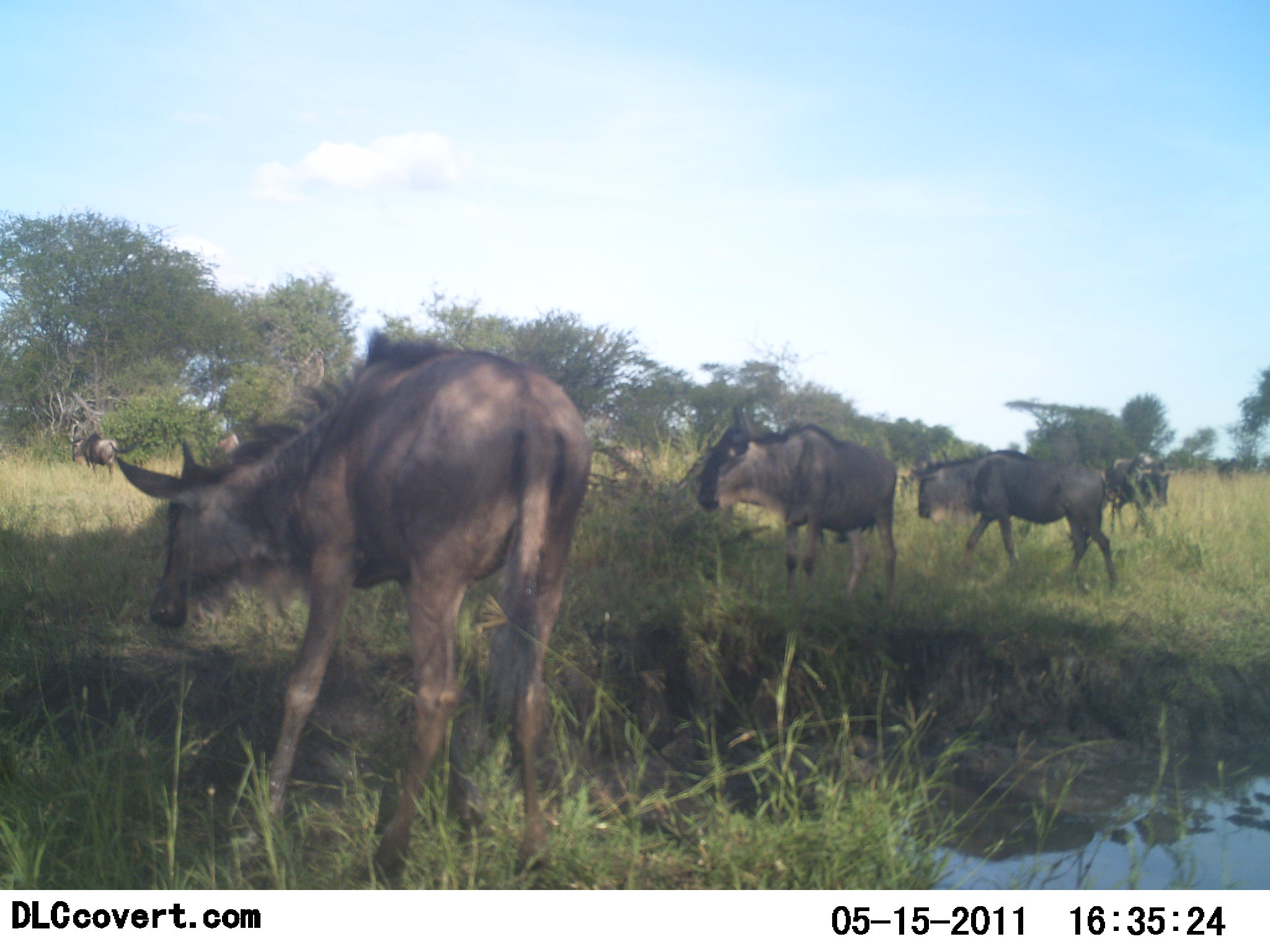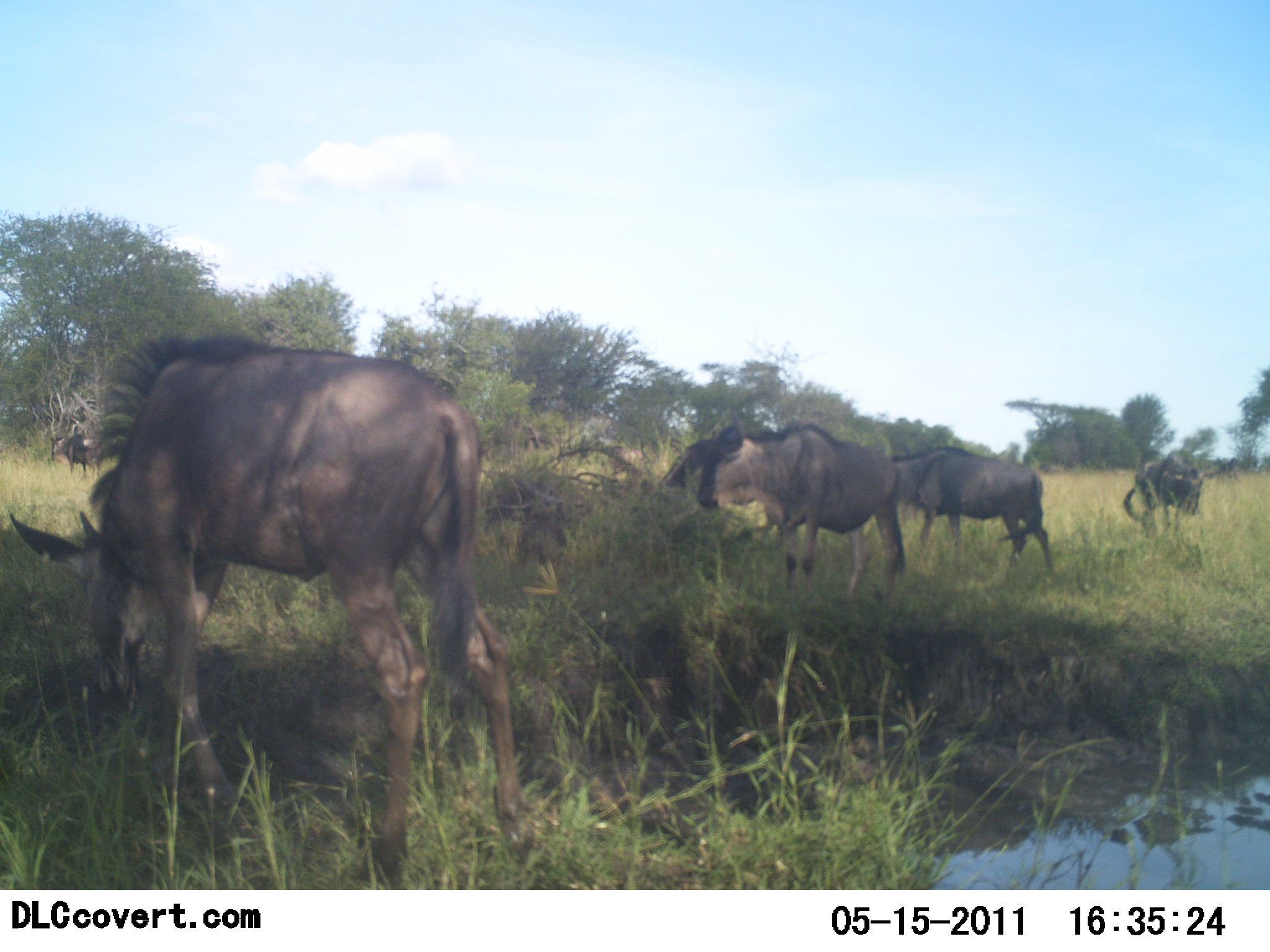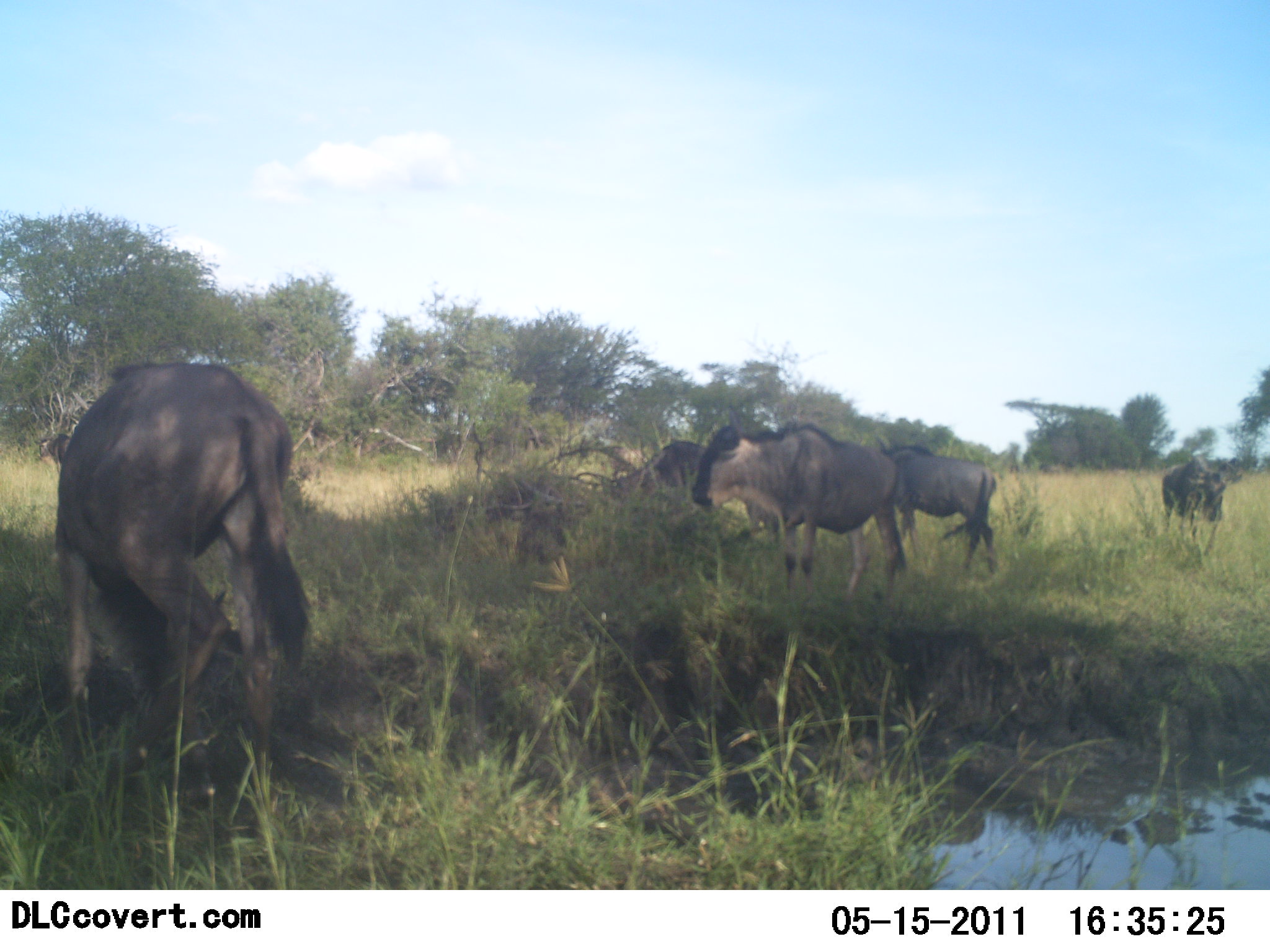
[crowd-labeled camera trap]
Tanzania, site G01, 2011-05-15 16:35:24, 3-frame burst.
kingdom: Animalia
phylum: Chordata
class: Mammalia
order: Artiodactyla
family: Bovidae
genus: Connochaetes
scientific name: Connochaetes taurinus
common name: blue wildebeest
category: wildebeest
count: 5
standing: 45%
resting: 18%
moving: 64%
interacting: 0%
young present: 9%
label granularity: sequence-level